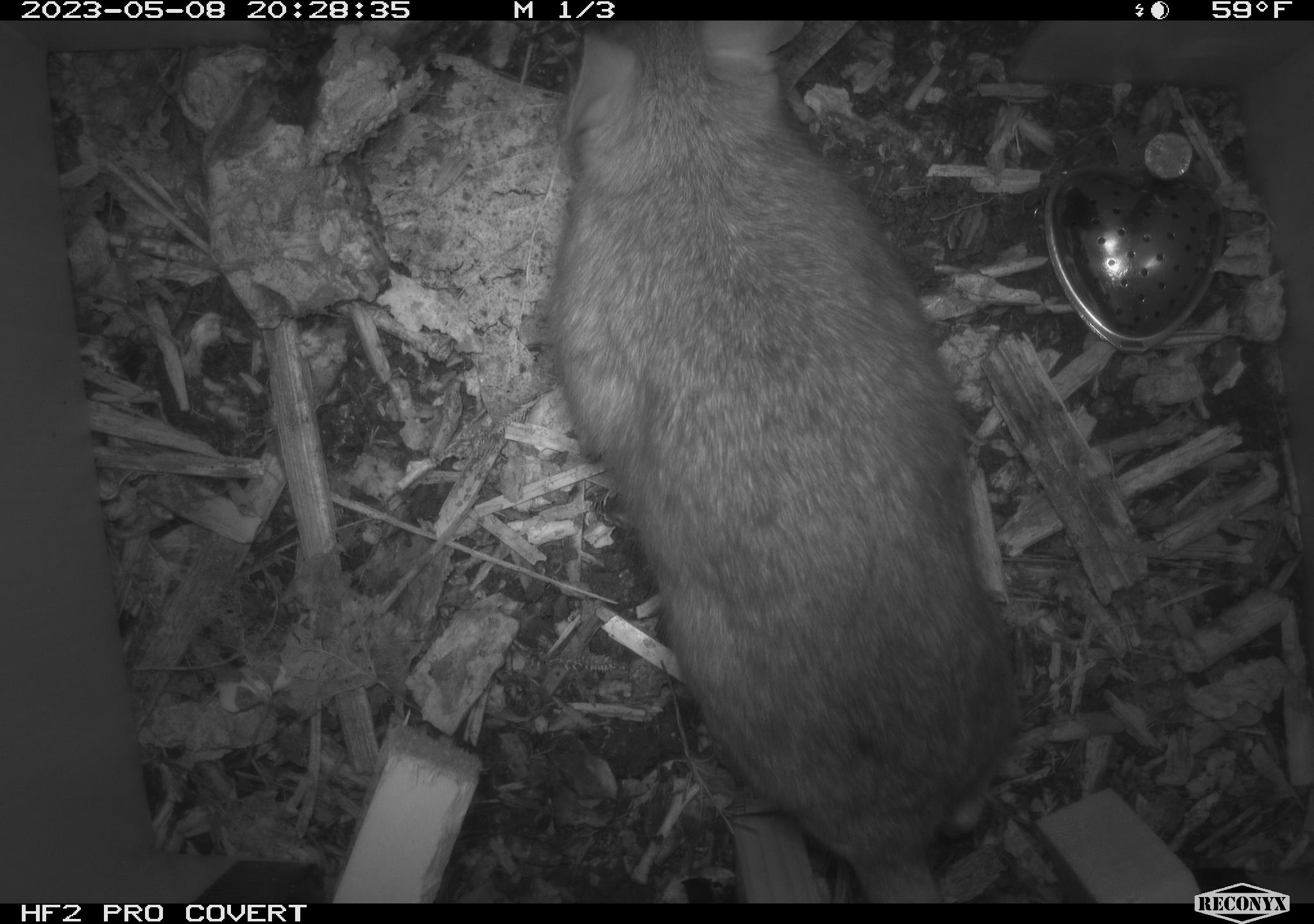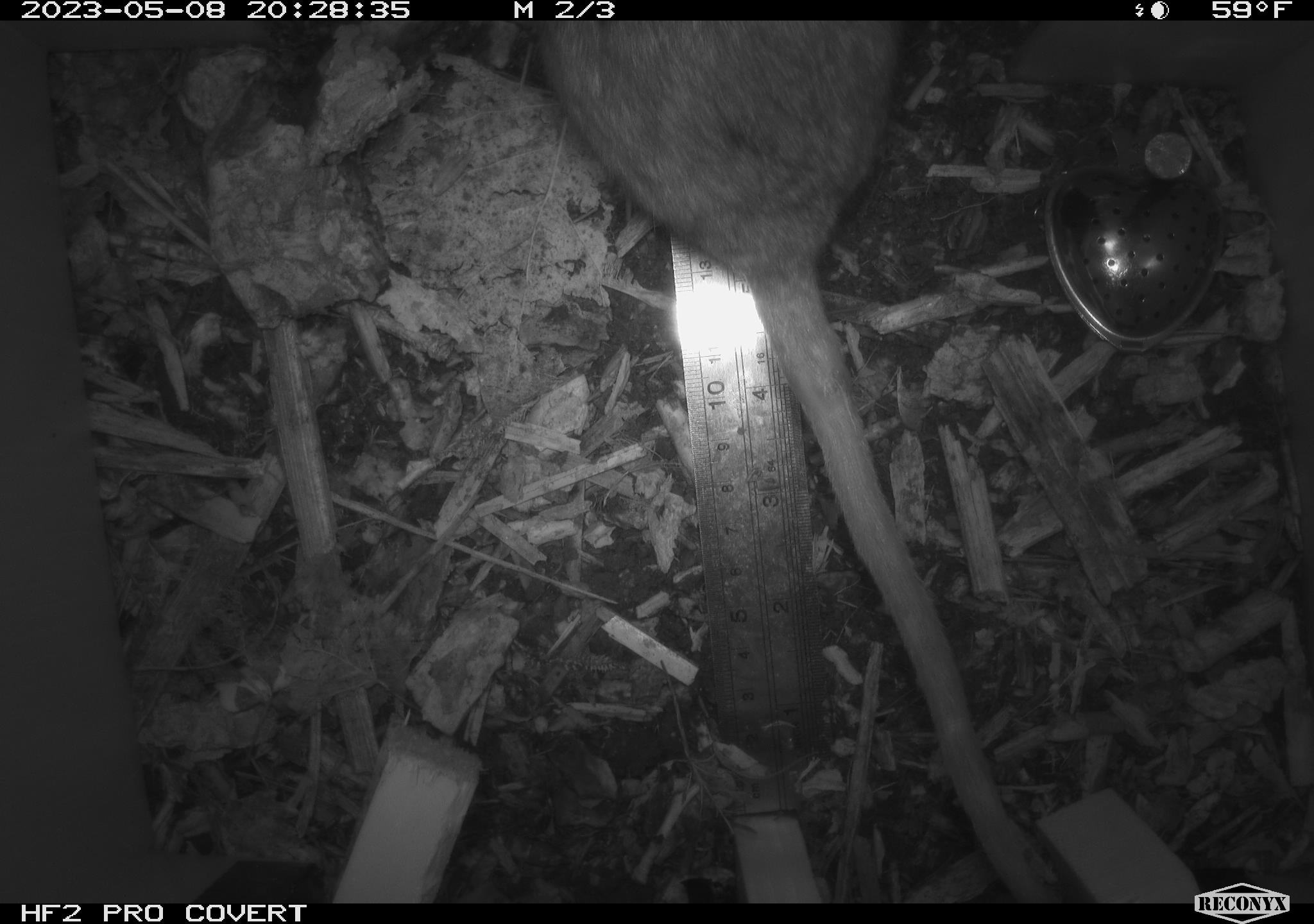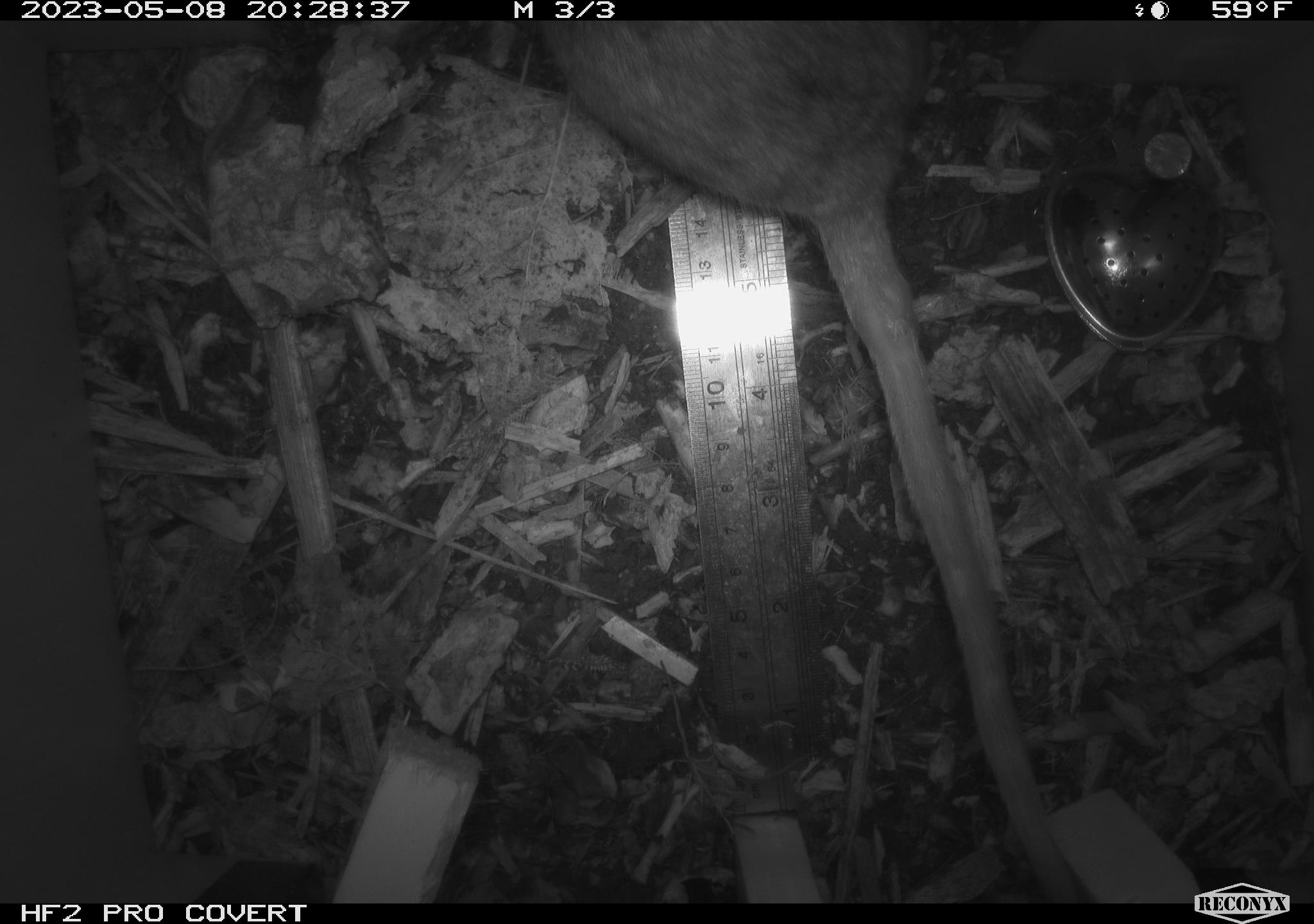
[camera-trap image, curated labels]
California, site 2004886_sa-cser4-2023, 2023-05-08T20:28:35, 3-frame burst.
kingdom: Animalia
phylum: Chordata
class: Mammalia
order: Rodentia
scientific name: Rodentia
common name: mouse species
Mouse species (Rodentia).